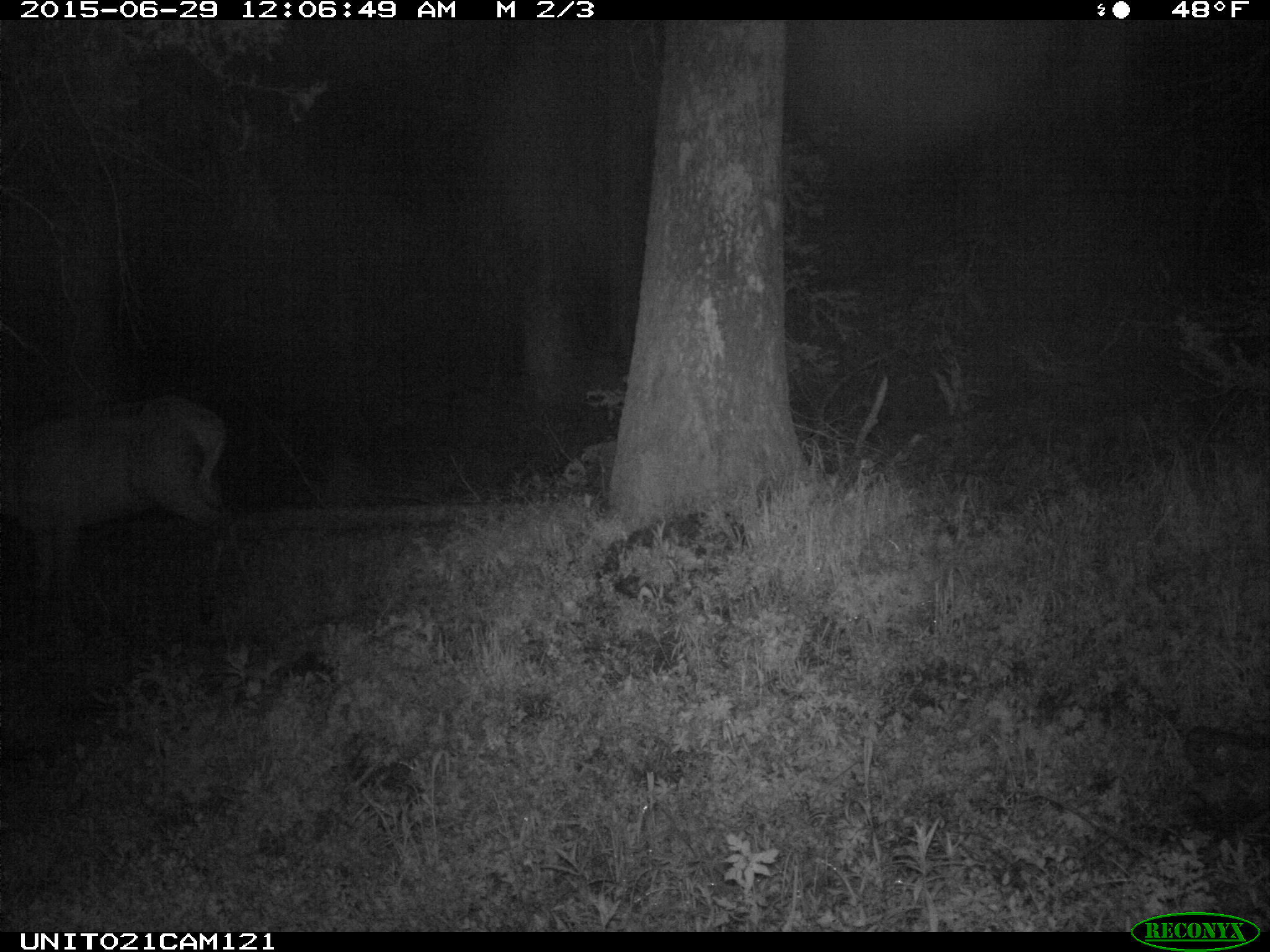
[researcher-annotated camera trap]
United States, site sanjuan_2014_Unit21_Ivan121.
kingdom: Animalia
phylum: Chordata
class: Mammalia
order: Artiodactyla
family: Cervidae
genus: Cervus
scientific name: Cervus elaphus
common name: red deer